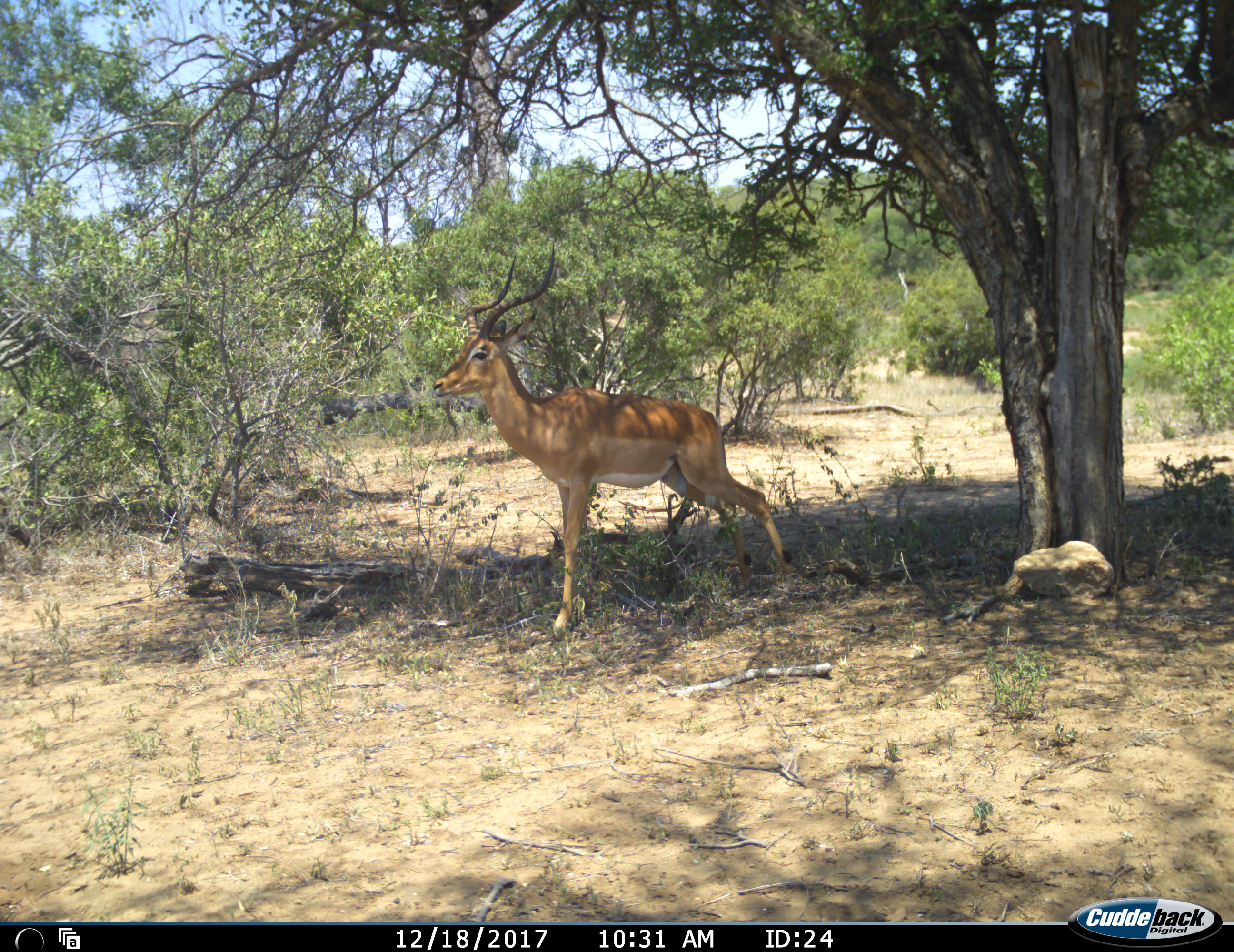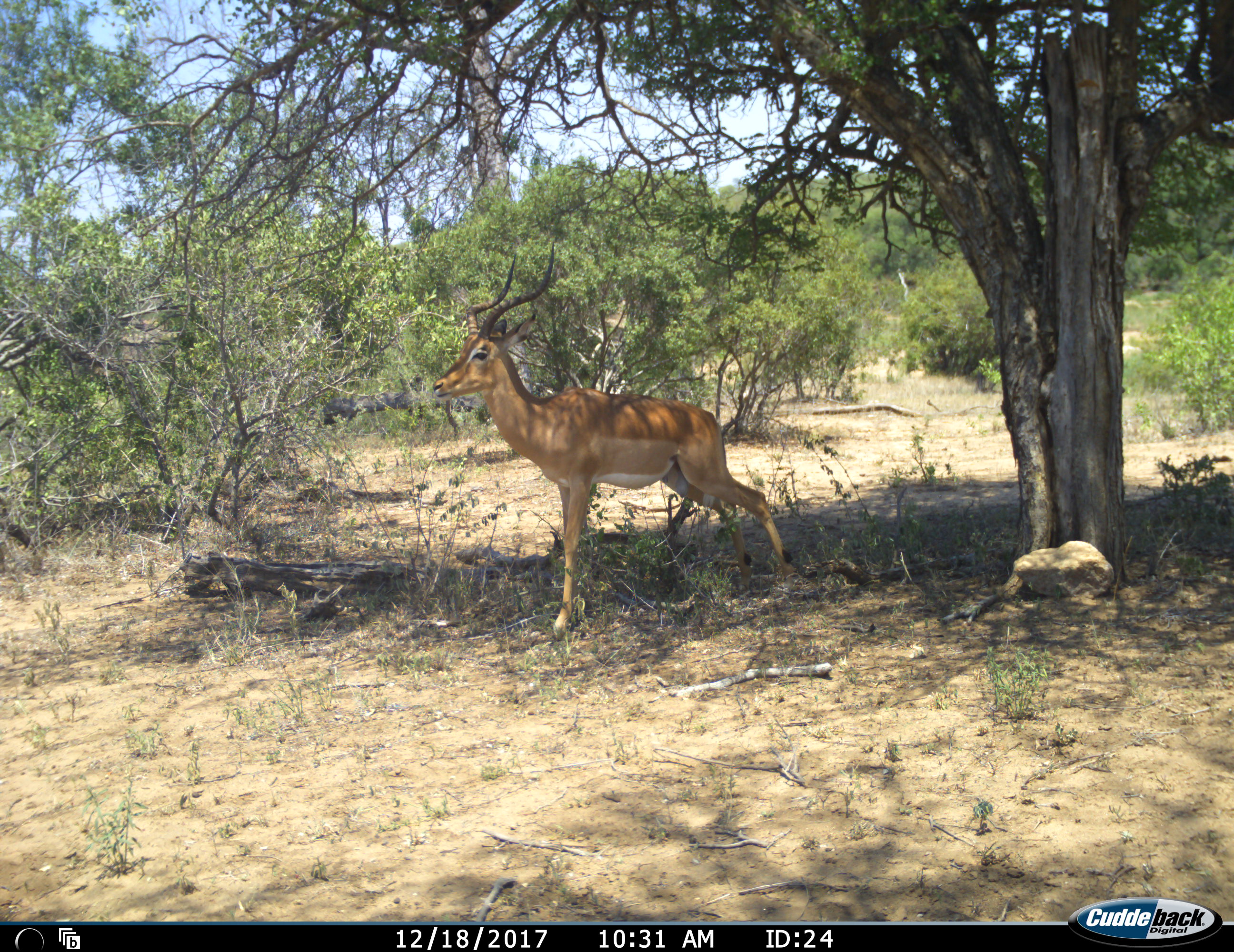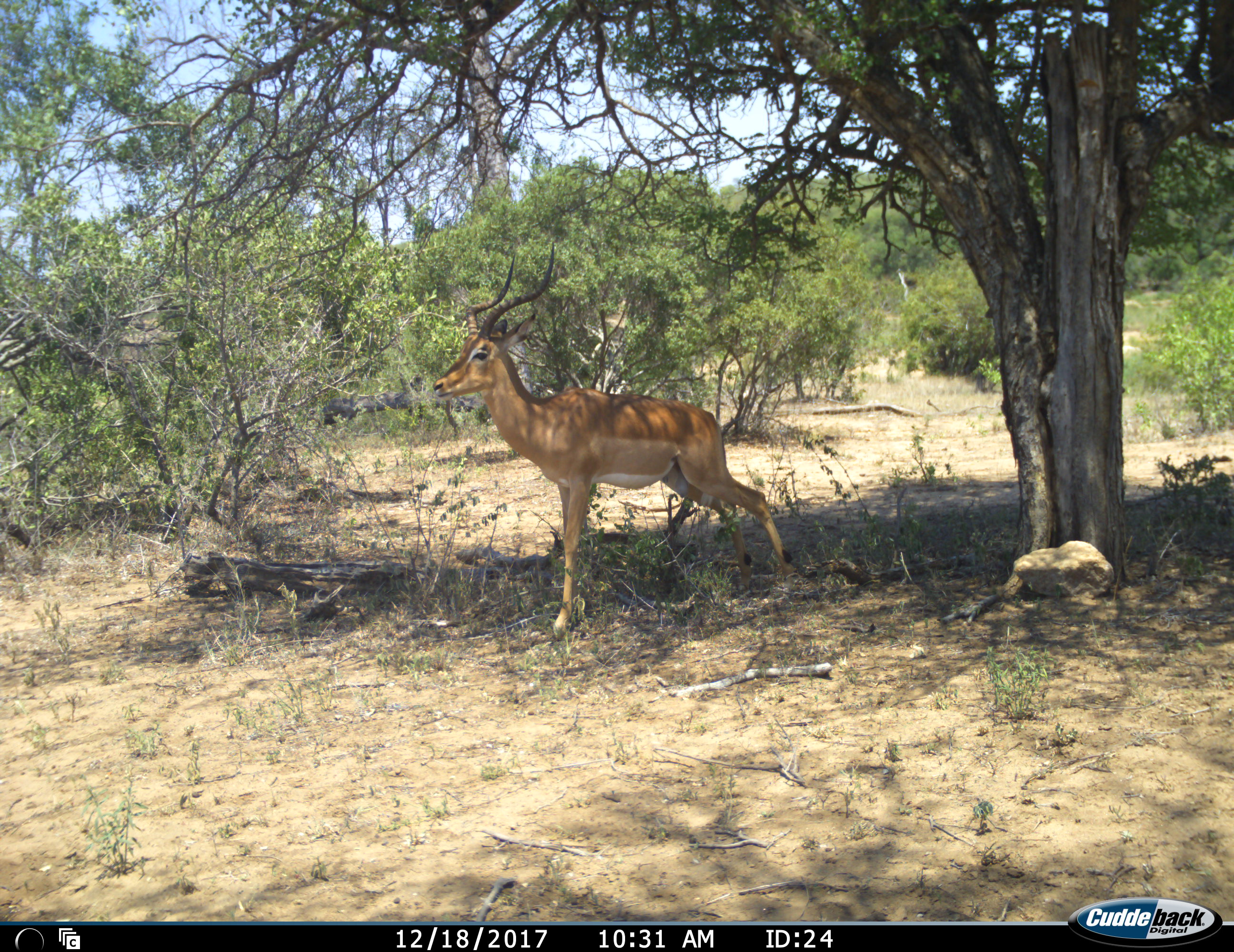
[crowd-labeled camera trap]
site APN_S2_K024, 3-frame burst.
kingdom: Animalia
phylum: Chordata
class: Mammalia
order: Artiodactyla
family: Bovidae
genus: Aepyceros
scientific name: Aepyceros melampus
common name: impala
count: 1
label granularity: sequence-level